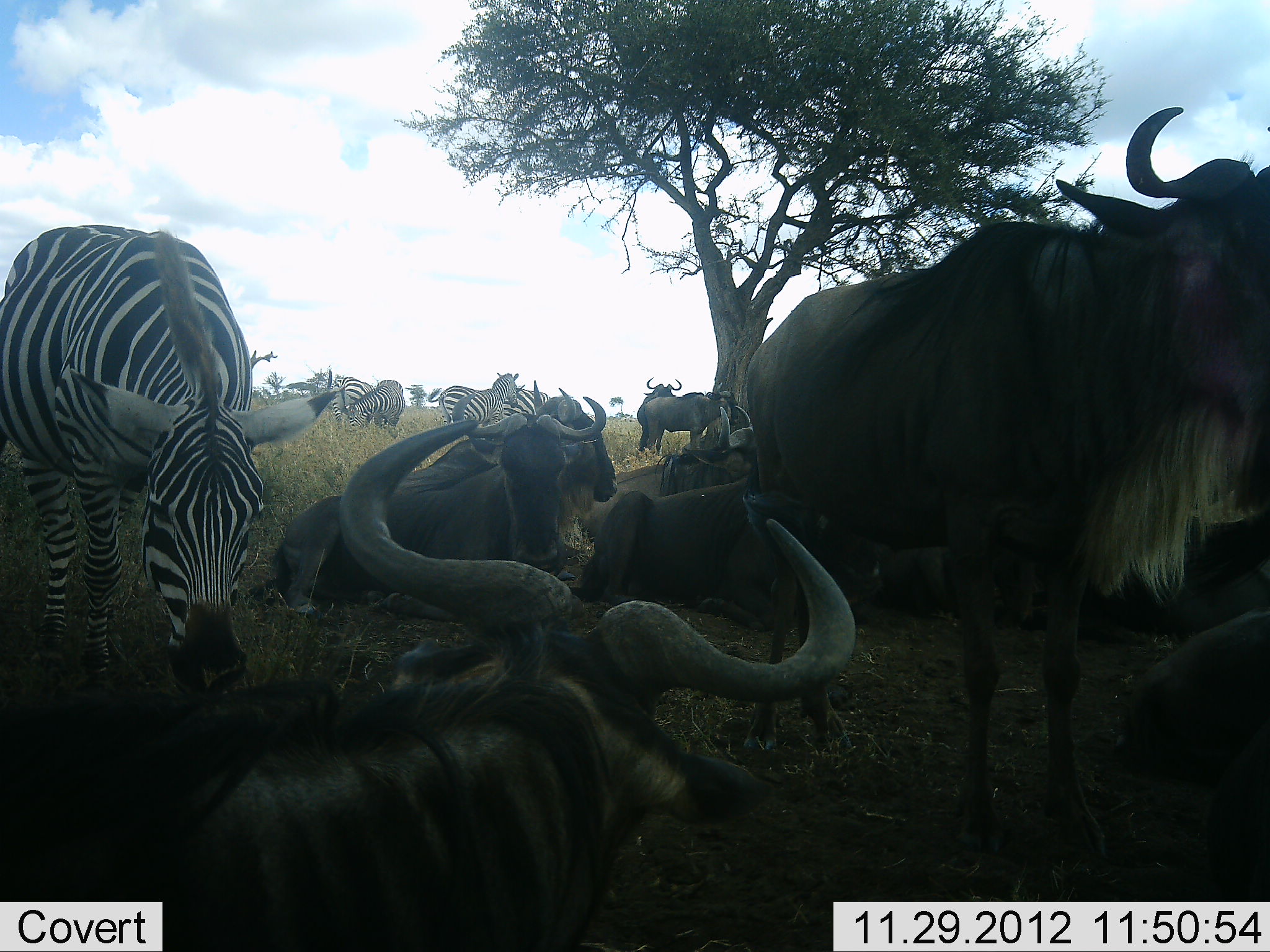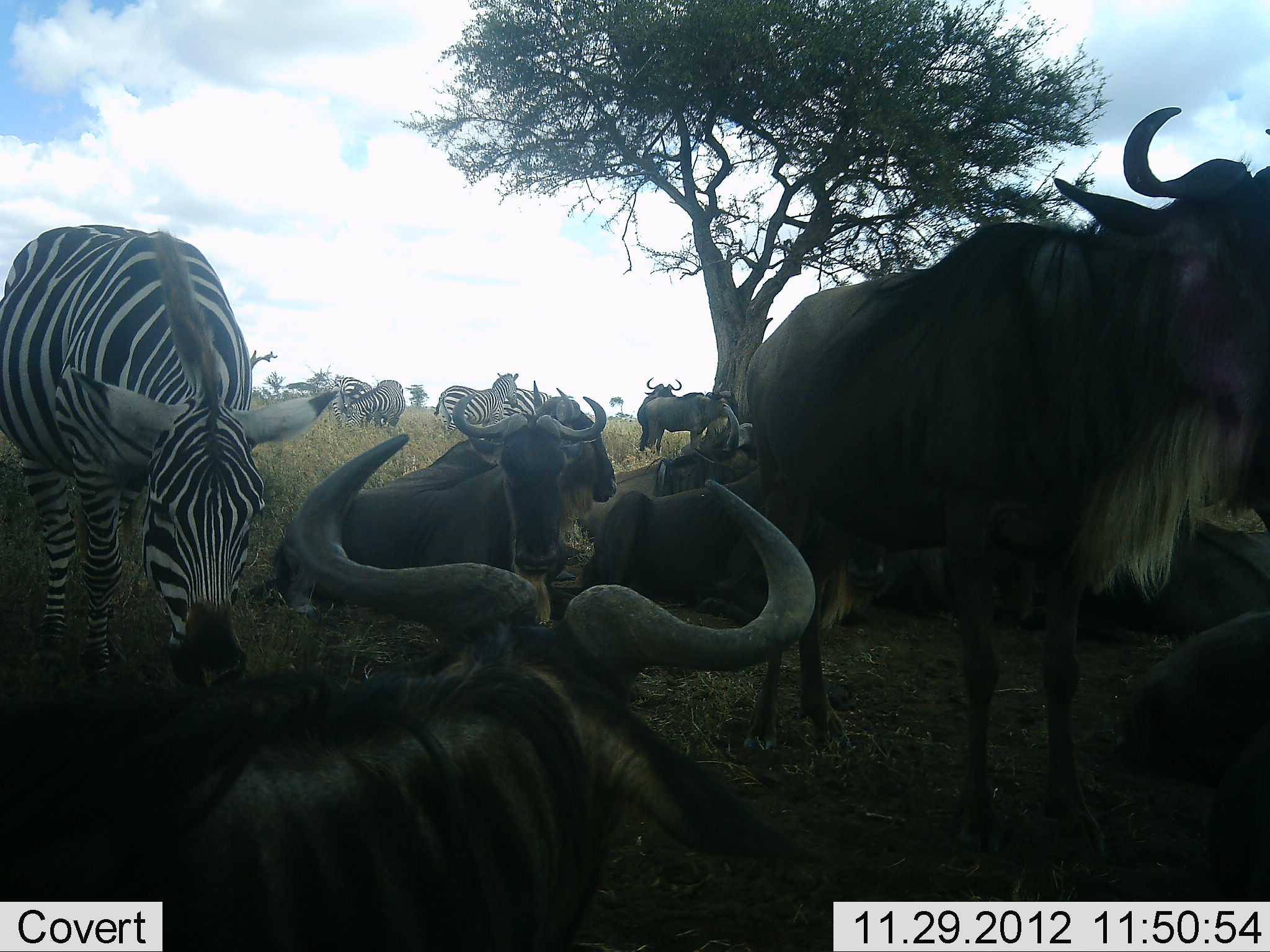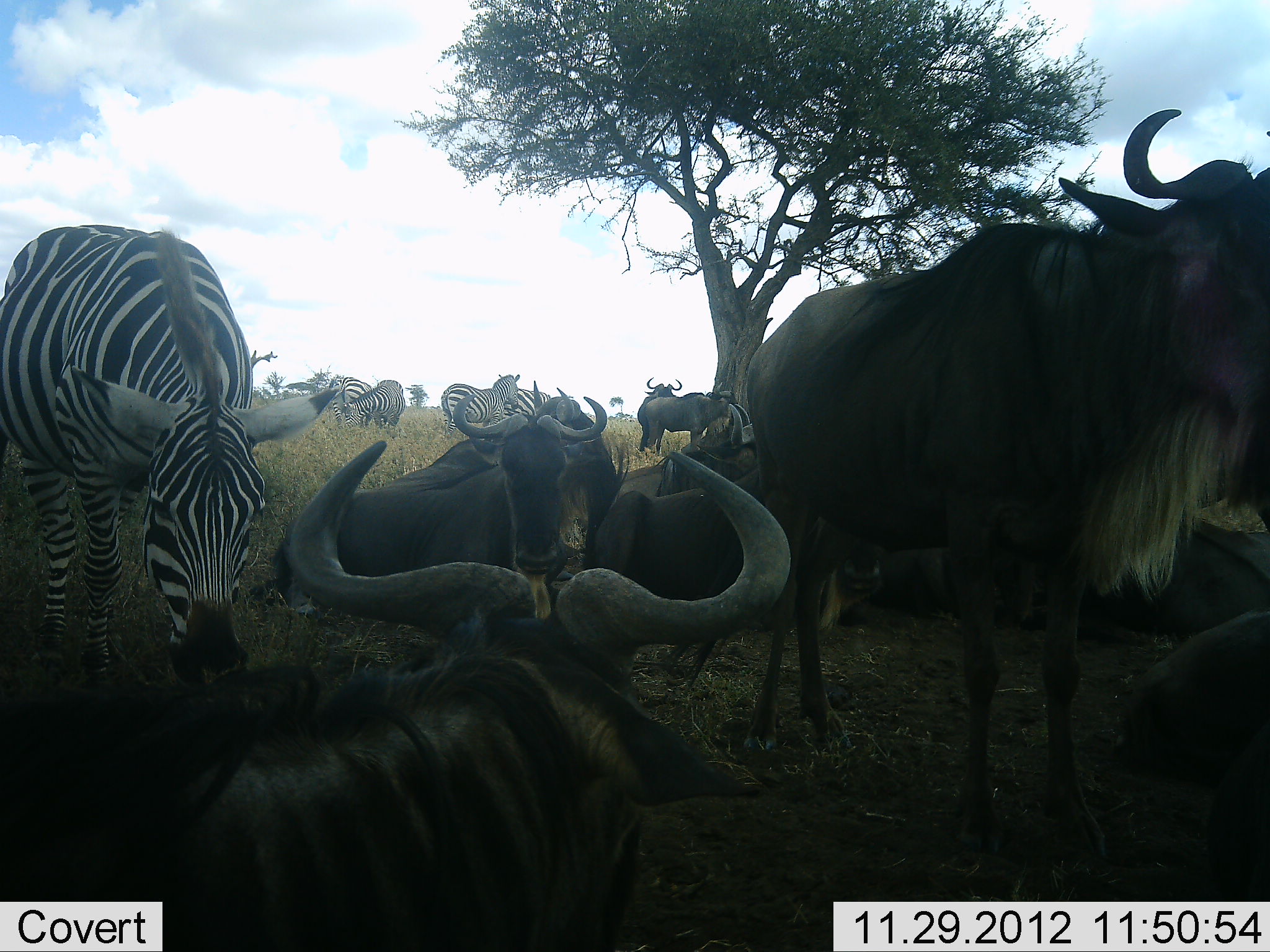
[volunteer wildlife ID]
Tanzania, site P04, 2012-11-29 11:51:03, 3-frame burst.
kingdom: Animalia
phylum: Chordata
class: Mammalia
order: Artiodactyla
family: Bovidae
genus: Connochaetes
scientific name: Connochaetes taurinus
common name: blue wildebeest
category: wildebeest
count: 10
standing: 82%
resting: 100%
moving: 0%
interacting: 27%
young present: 0%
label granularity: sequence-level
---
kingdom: Animalia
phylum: Chordata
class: Mammalia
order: Perissodactyla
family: Equidae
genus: Equus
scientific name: Equus quagga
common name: plains zebra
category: zebra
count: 5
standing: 73%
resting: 9%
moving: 0%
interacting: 27%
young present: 0%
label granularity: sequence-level